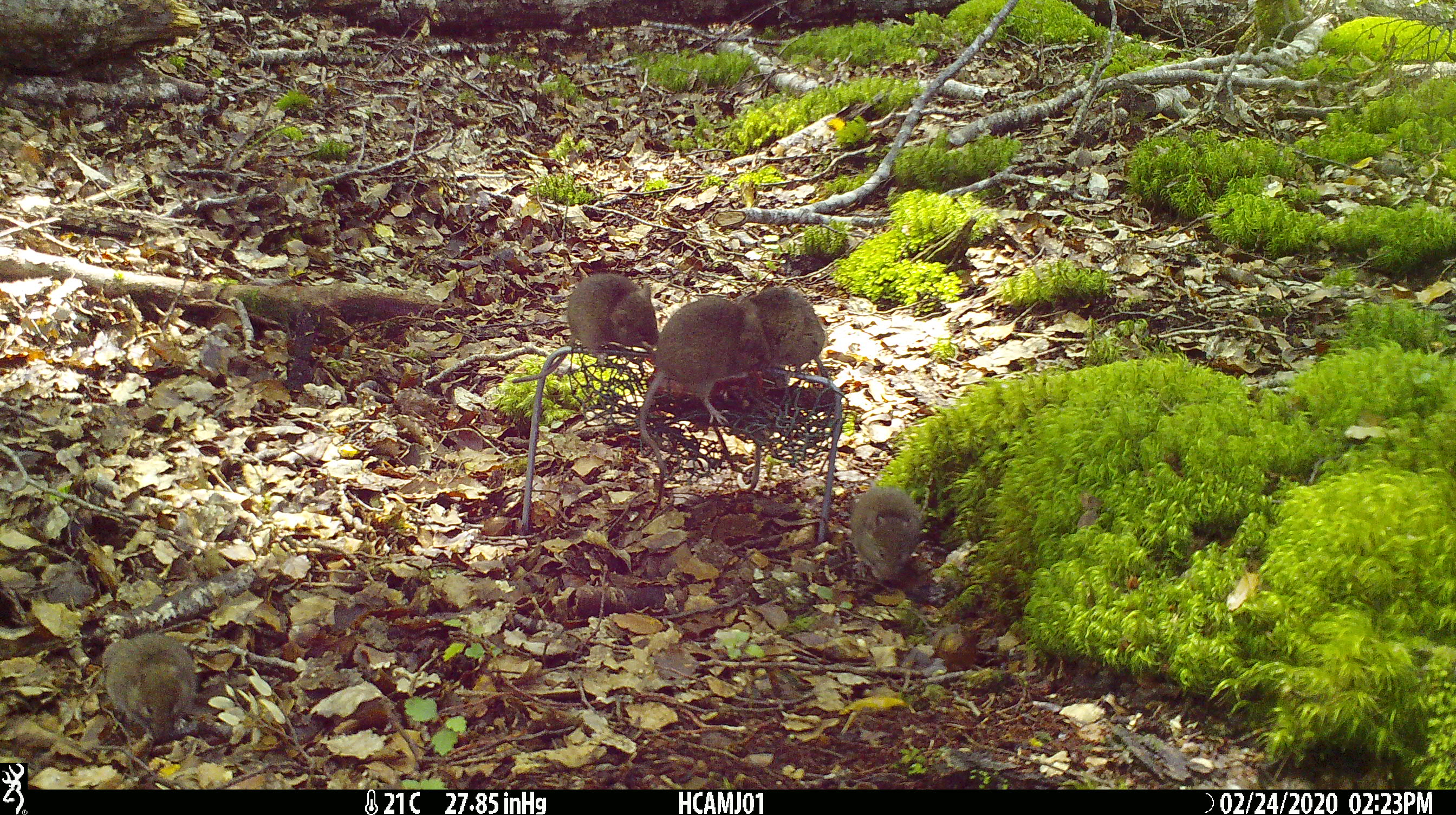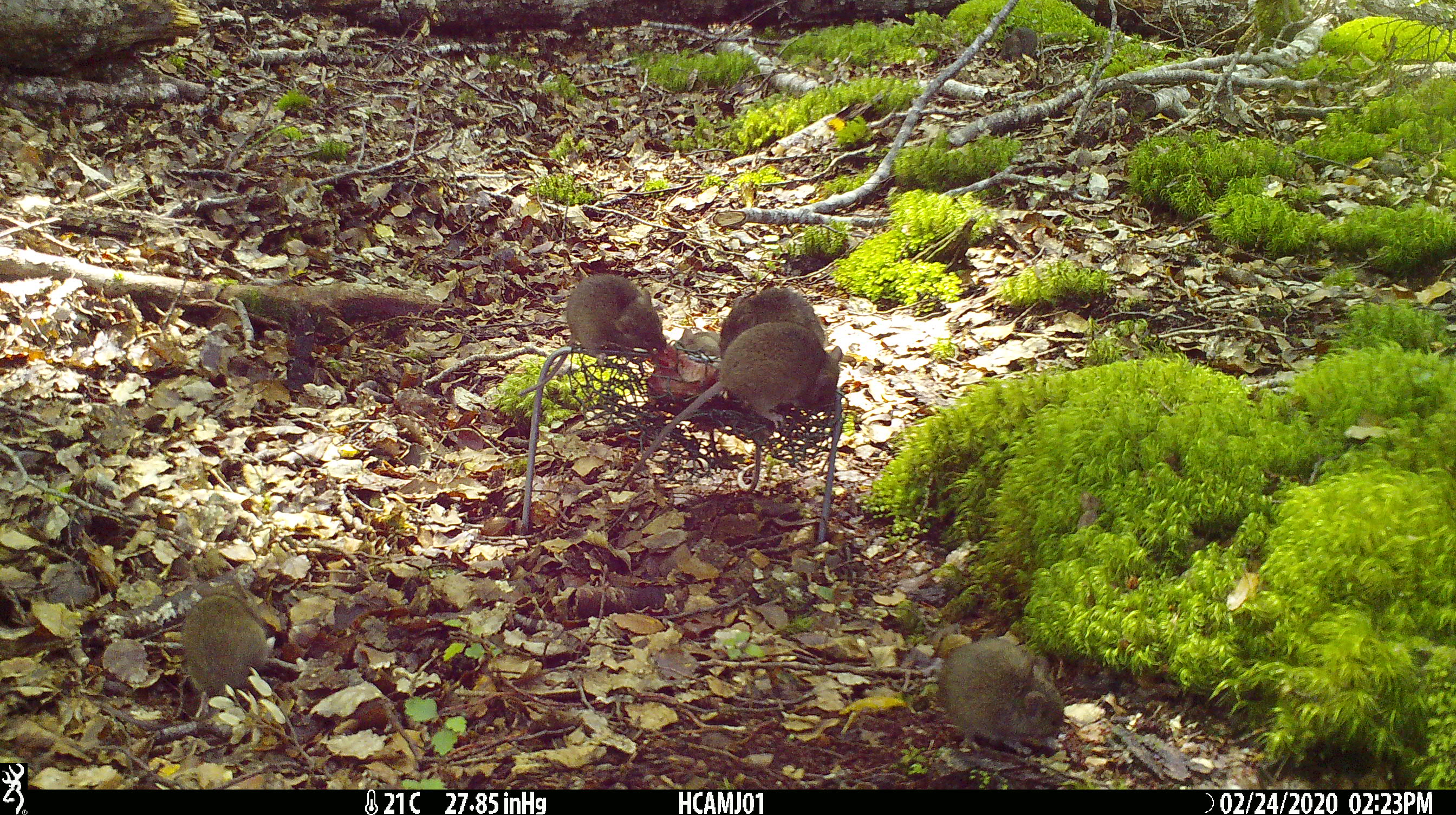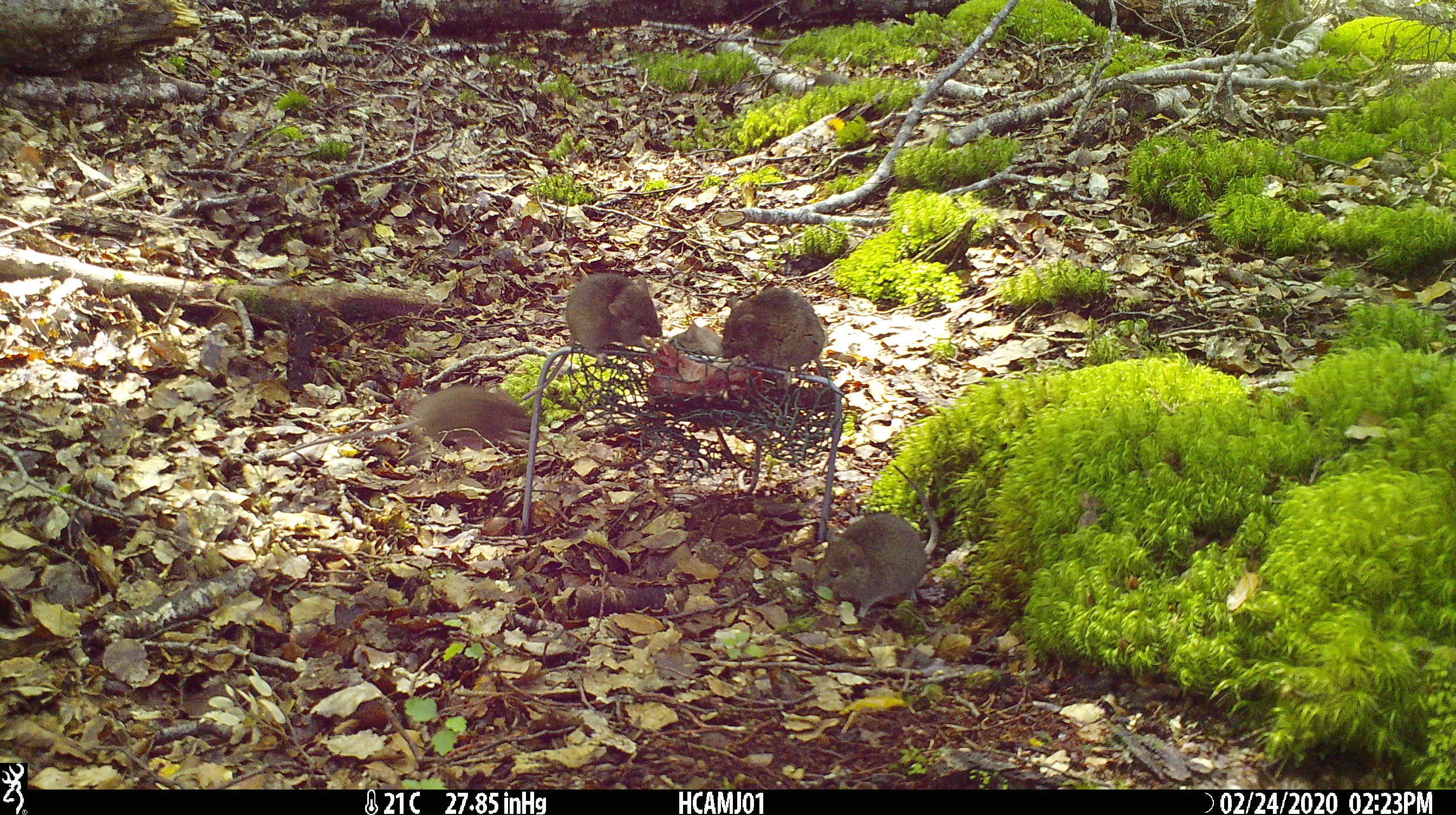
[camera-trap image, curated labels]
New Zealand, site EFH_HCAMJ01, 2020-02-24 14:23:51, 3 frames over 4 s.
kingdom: Animalia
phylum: Chordata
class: Mammalia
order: Rodentia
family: Muridae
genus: Mus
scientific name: Mus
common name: mouse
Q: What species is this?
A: Mouse (Mus).